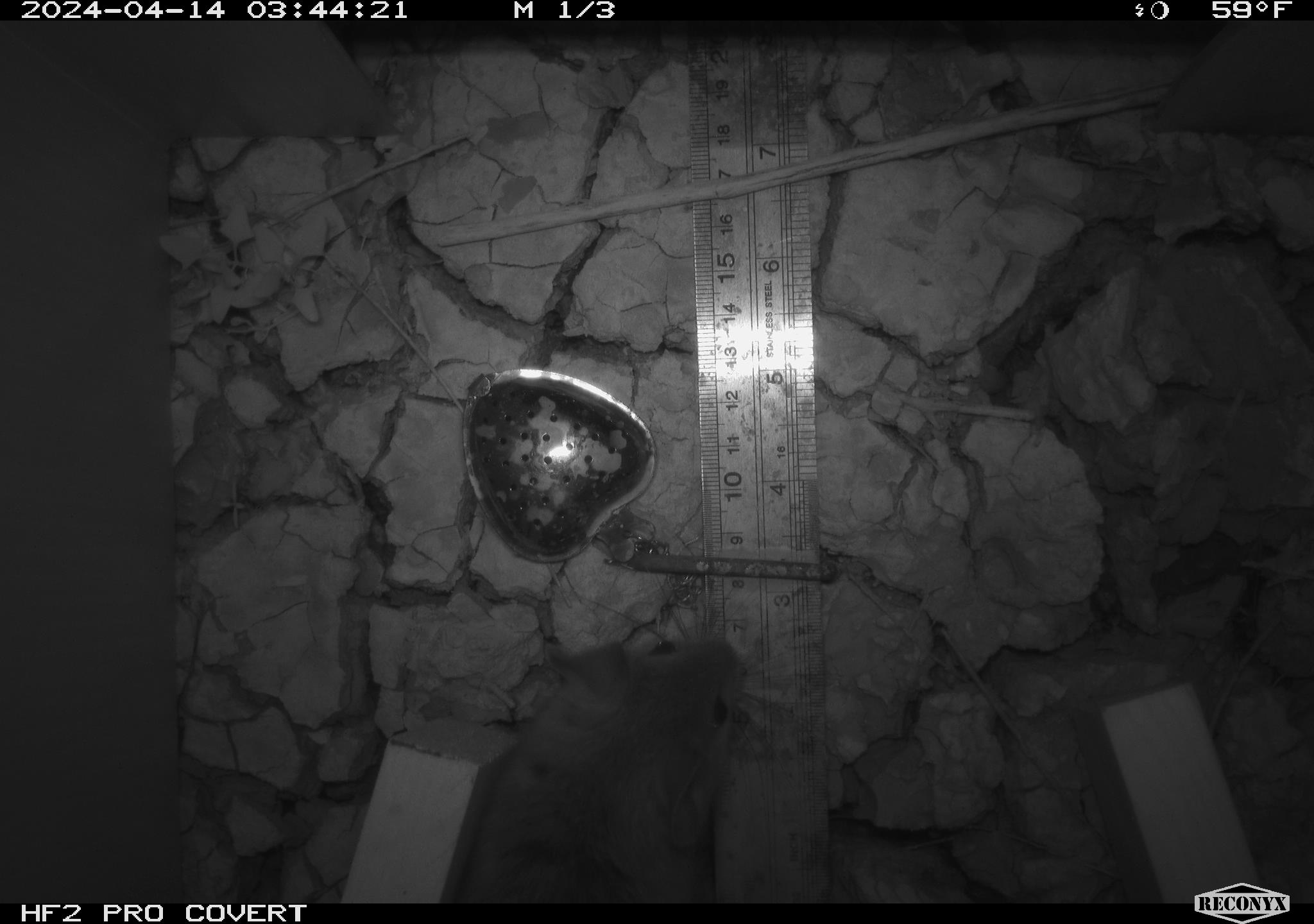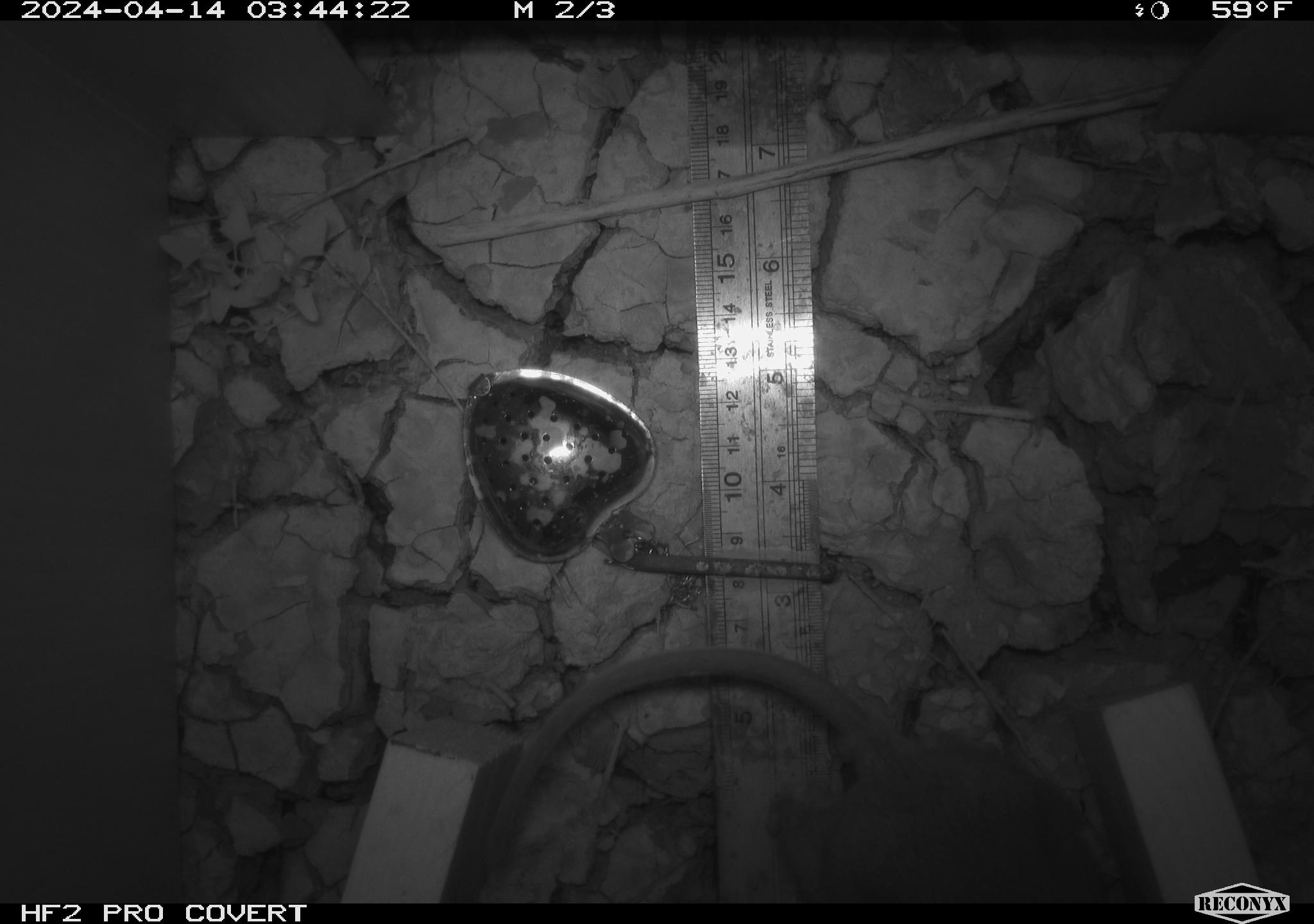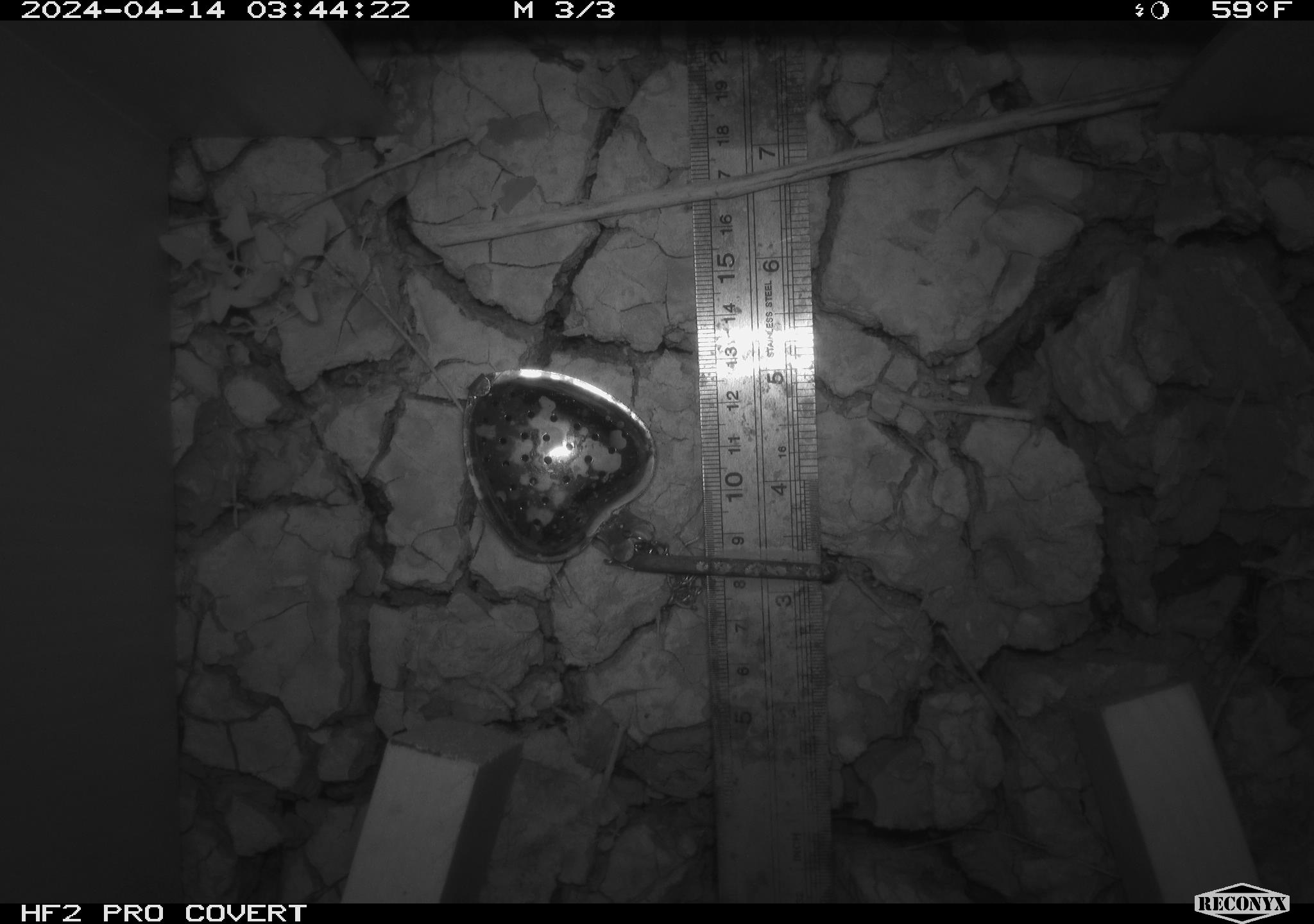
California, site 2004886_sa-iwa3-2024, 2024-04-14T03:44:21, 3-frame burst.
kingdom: Animalia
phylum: Chordata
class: Mammalia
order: Rodentia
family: Cricetidae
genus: Neotoma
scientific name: Neotoma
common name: pack rat or woodrat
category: neotoma species